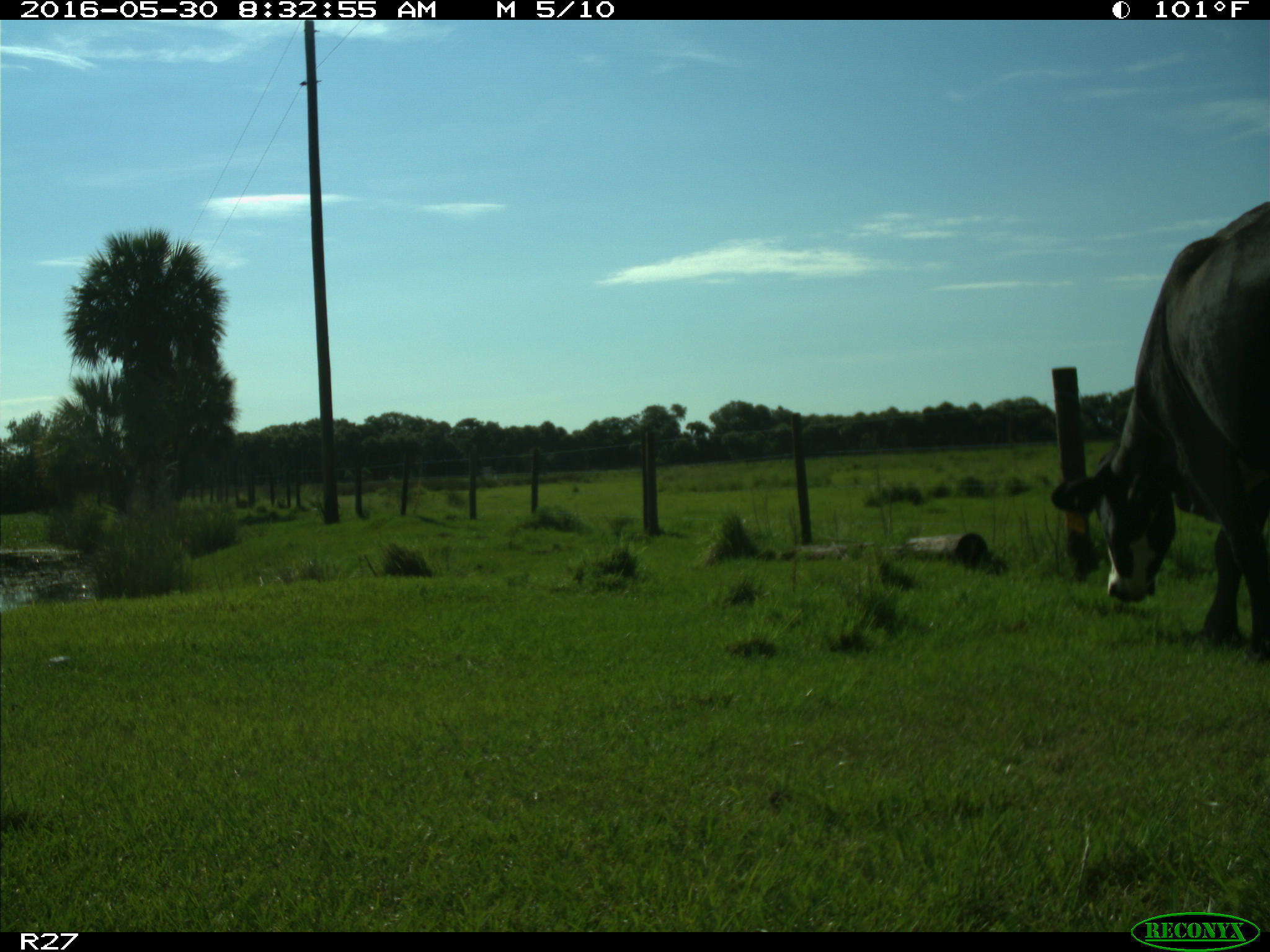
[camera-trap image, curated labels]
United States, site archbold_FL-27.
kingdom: Animalia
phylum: Chordata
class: Mammalia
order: Artiodactyla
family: Bovidae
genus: Bos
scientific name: Bos taurus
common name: domestic cow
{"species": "Bos taurus (domestic cow)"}